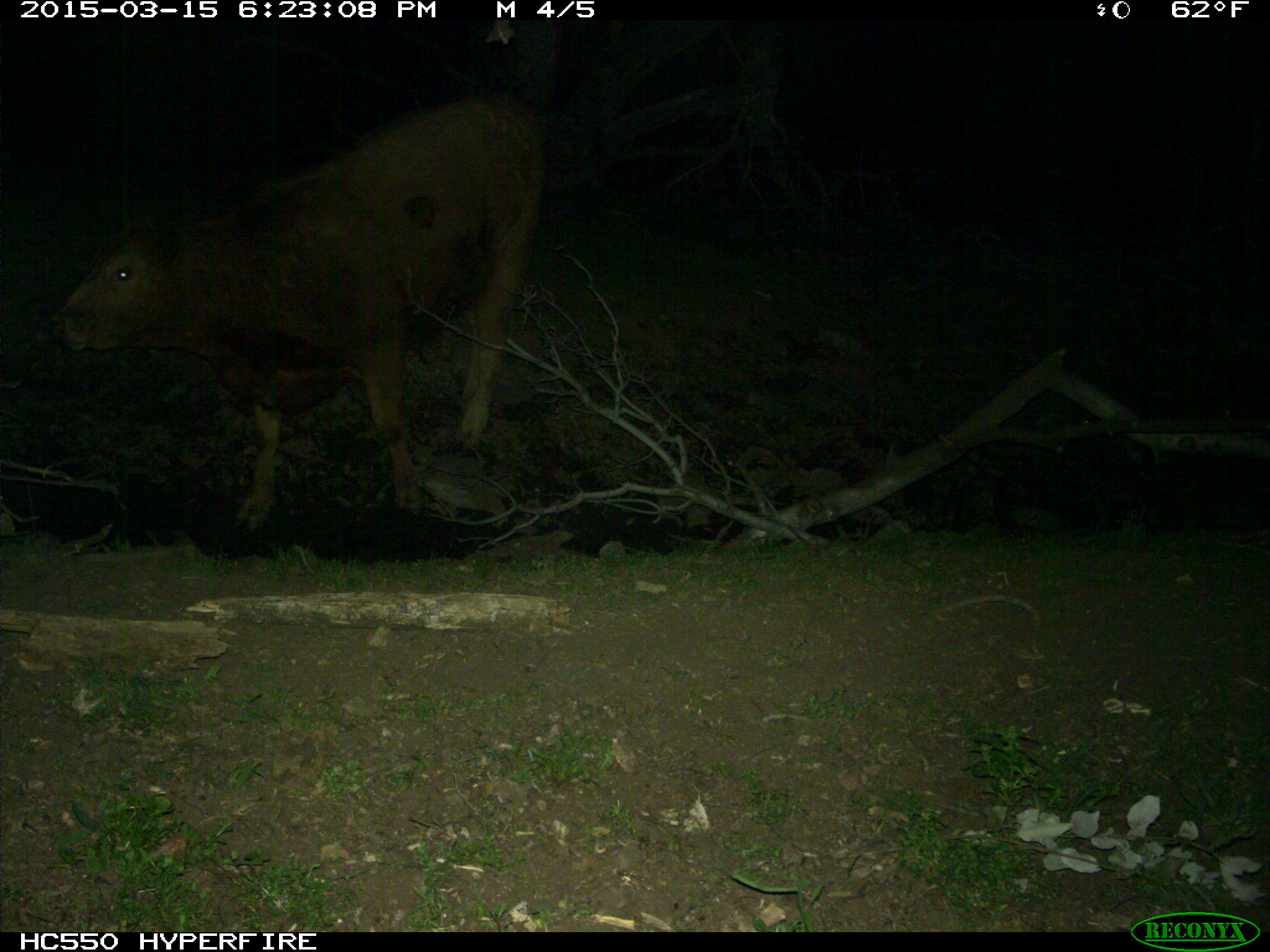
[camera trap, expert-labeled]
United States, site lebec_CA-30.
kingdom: Animalia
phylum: Chordata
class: Mammalia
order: Artiodactyla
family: Bovidae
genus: Bos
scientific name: Bos taurus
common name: domestic cow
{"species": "Bos taurus (domestic cow)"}